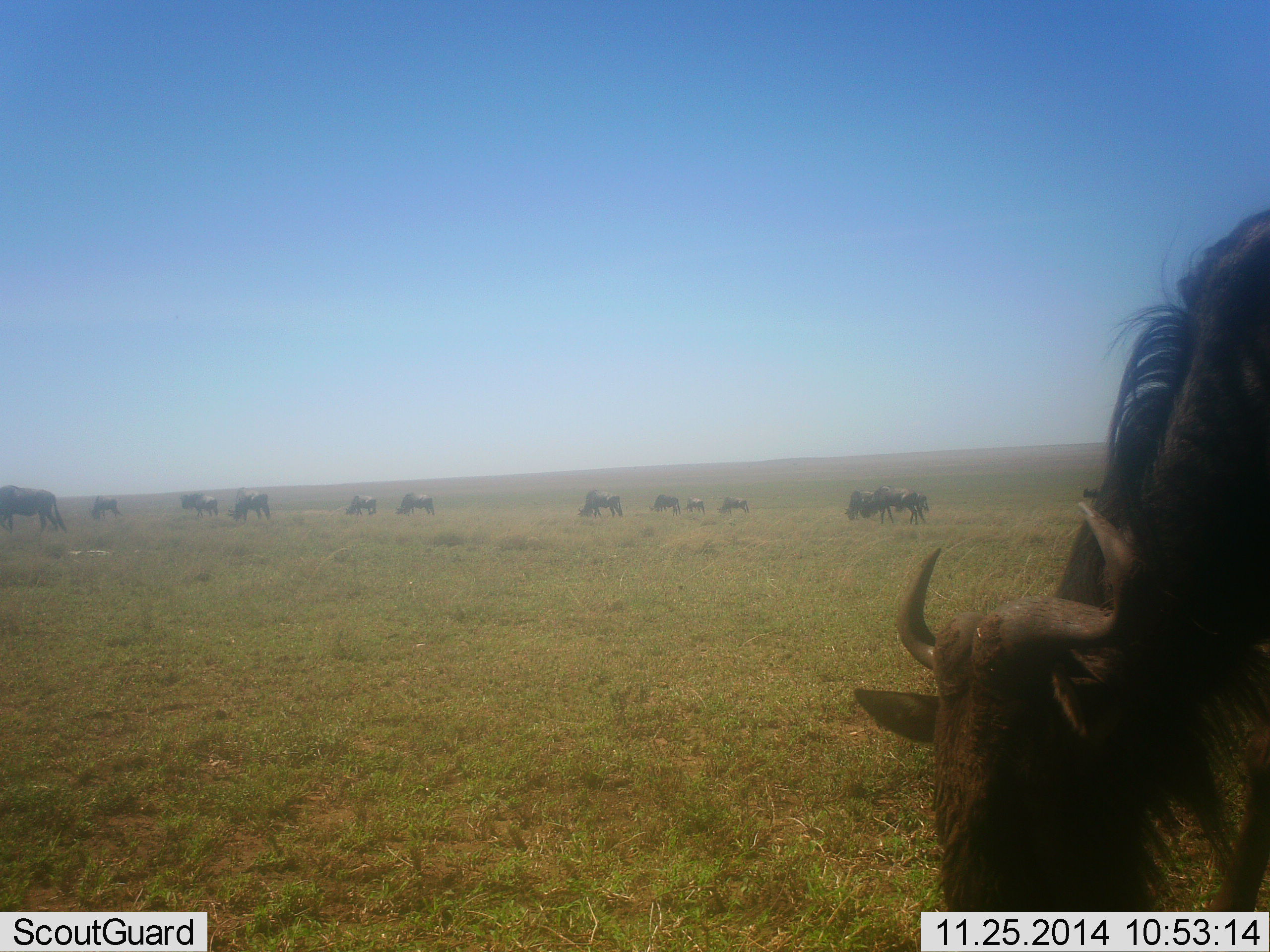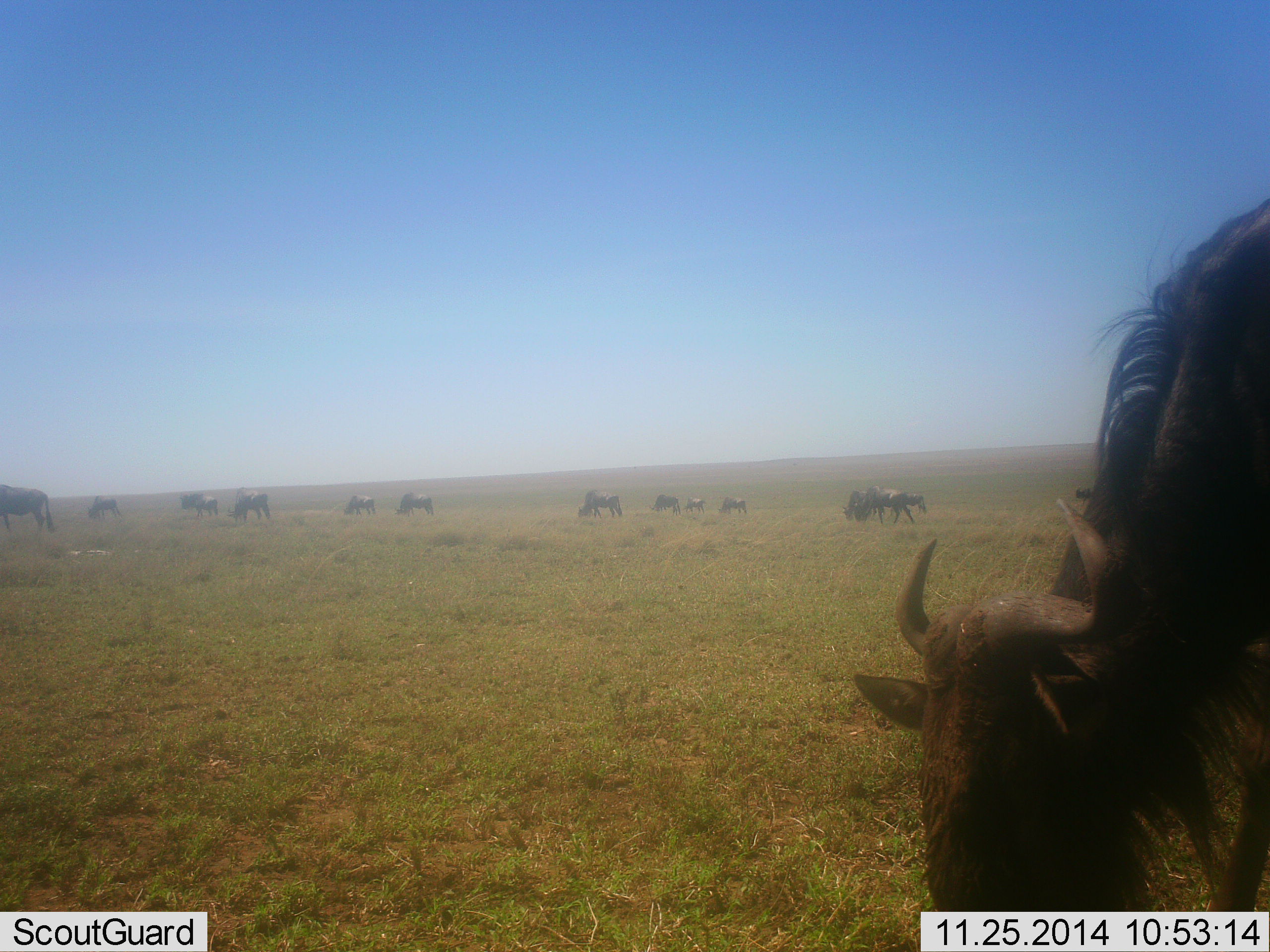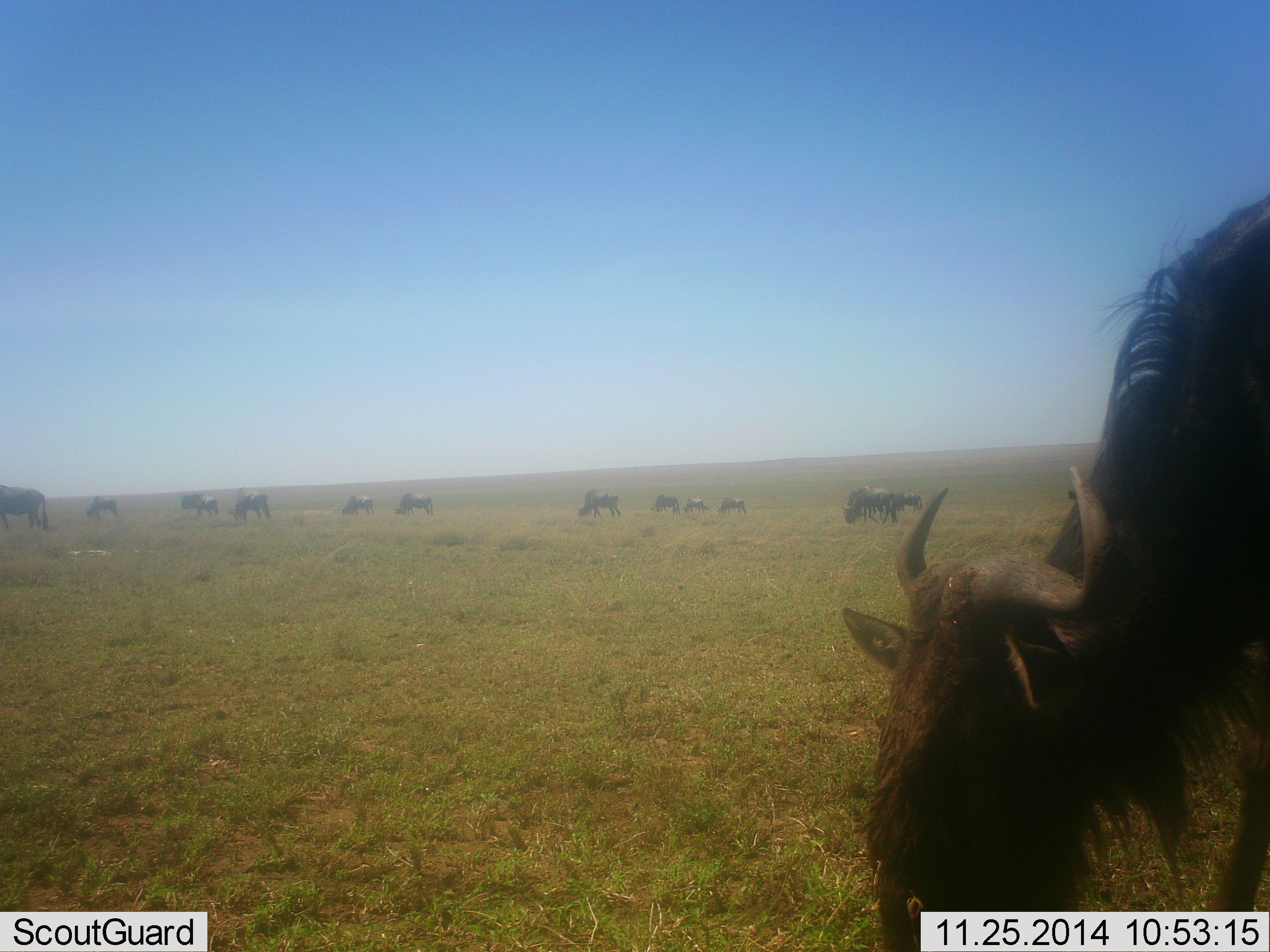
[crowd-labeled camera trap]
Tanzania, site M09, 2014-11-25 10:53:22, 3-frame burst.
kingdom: Animalia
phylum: Chordata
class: Mammalia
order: Artiodactyla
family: Bovidae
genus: Connochaetes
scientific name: Connochaetes taurinus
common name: blue wildebeest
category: wildebeest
Wildebeest (blue wildebeest) (Connochaetes taurinus), count 11-50. Behavior (volunteer vote fractions): standing 20%, resting 0%, moving 40%, interacting 0%. Young present (vote fraction): 0%. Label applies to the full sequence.